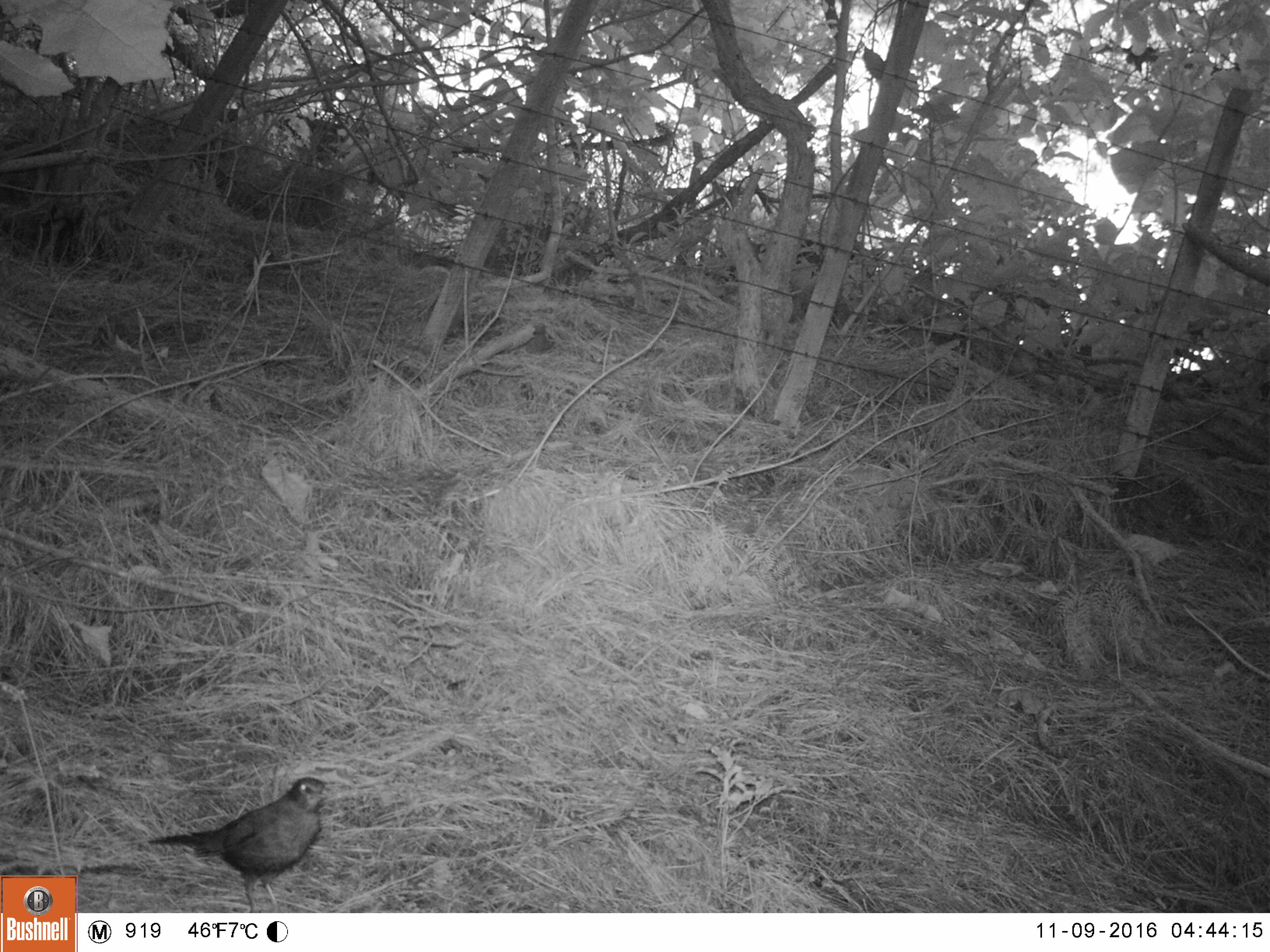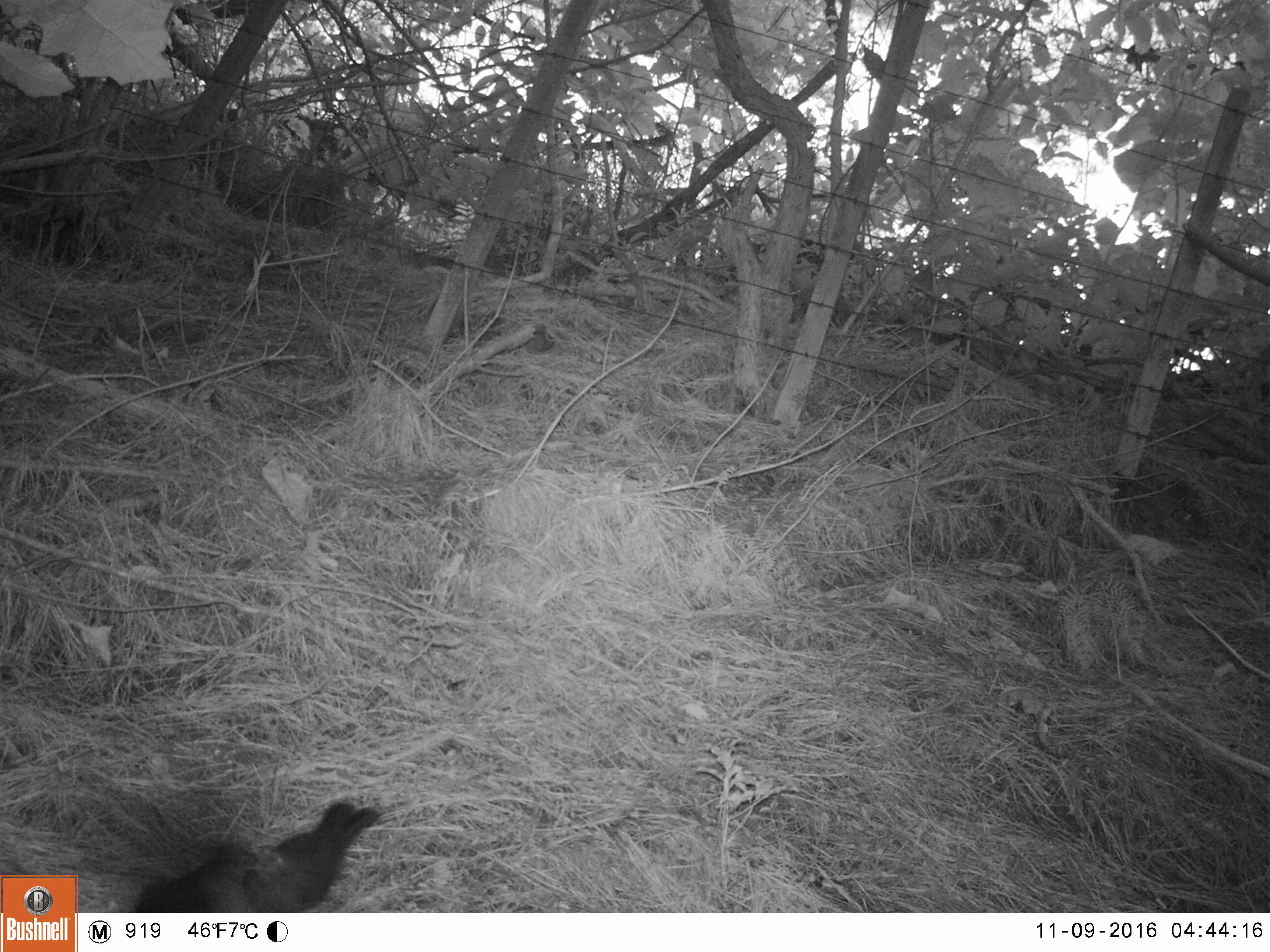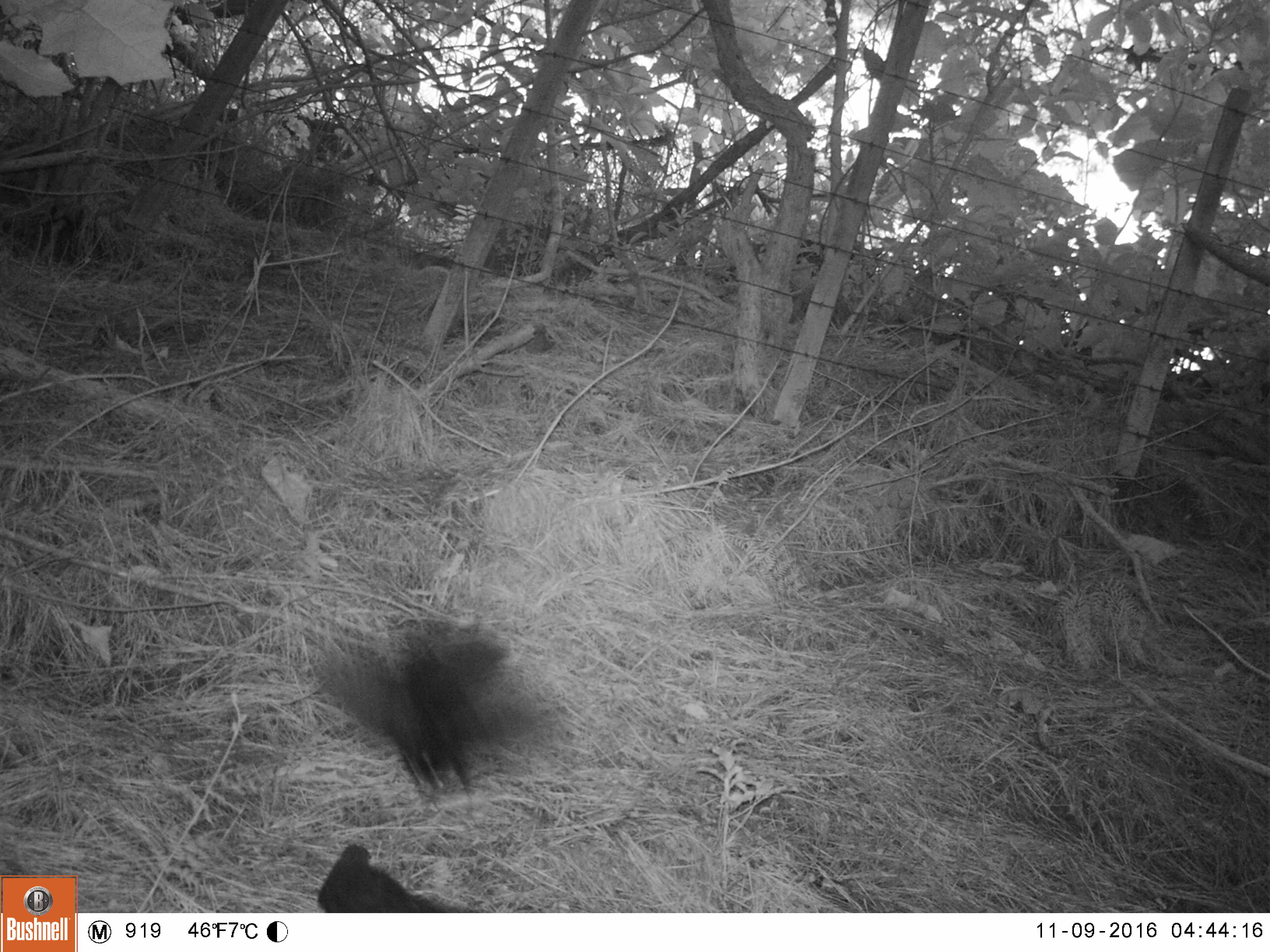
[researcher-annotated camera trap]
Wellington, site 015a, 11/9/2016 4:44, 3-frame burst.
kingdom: Animalia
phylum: Chordata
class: Aves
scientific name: Aves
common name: bird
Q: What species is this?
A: Bird (Aves).